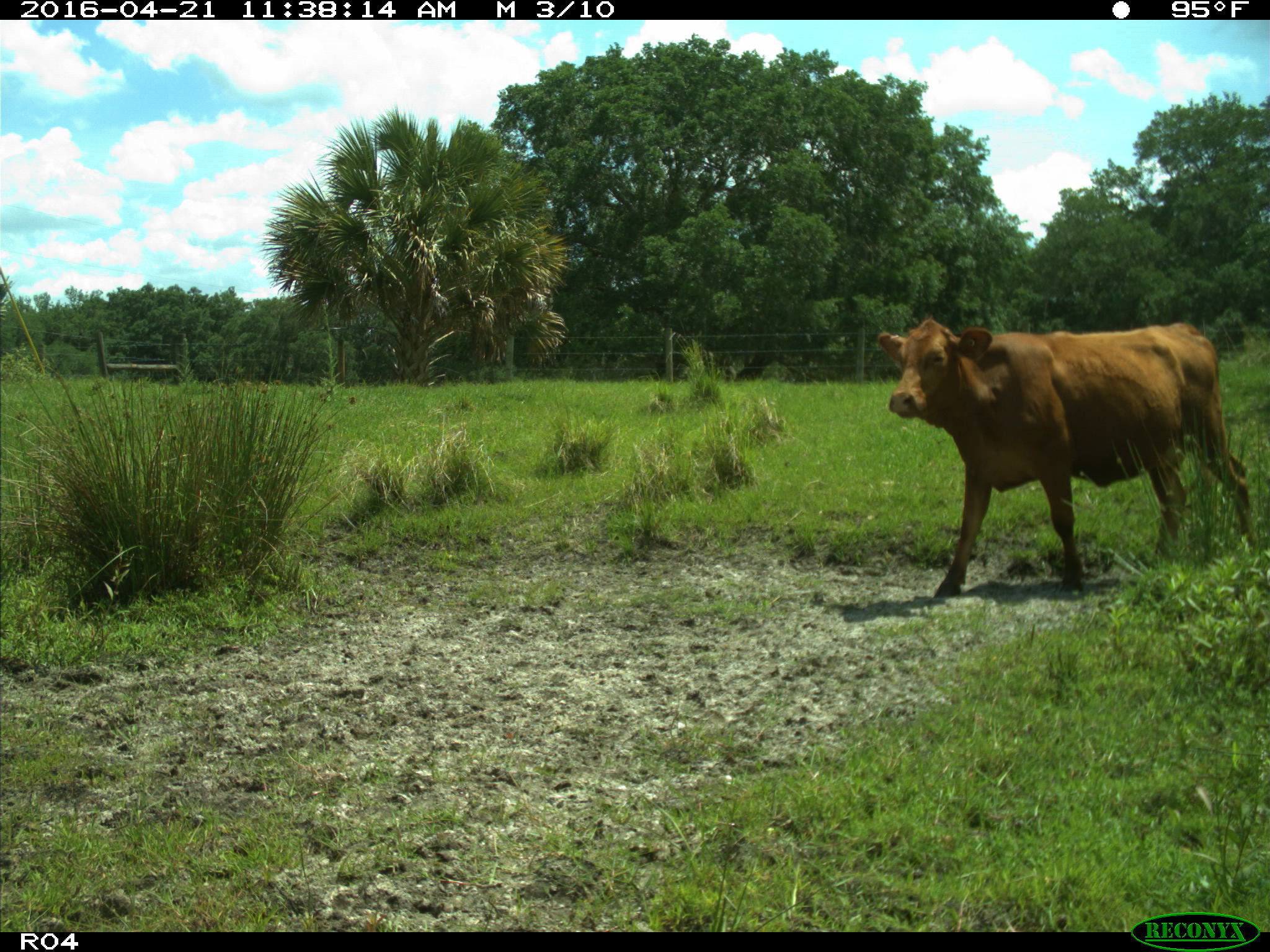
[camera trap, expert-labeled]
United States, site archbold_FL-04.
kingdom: Animalia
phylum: Chordata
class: Mammalia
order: Artiodactyla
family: Bovidae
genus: Bos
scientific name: Bos taurus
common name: domestic cow